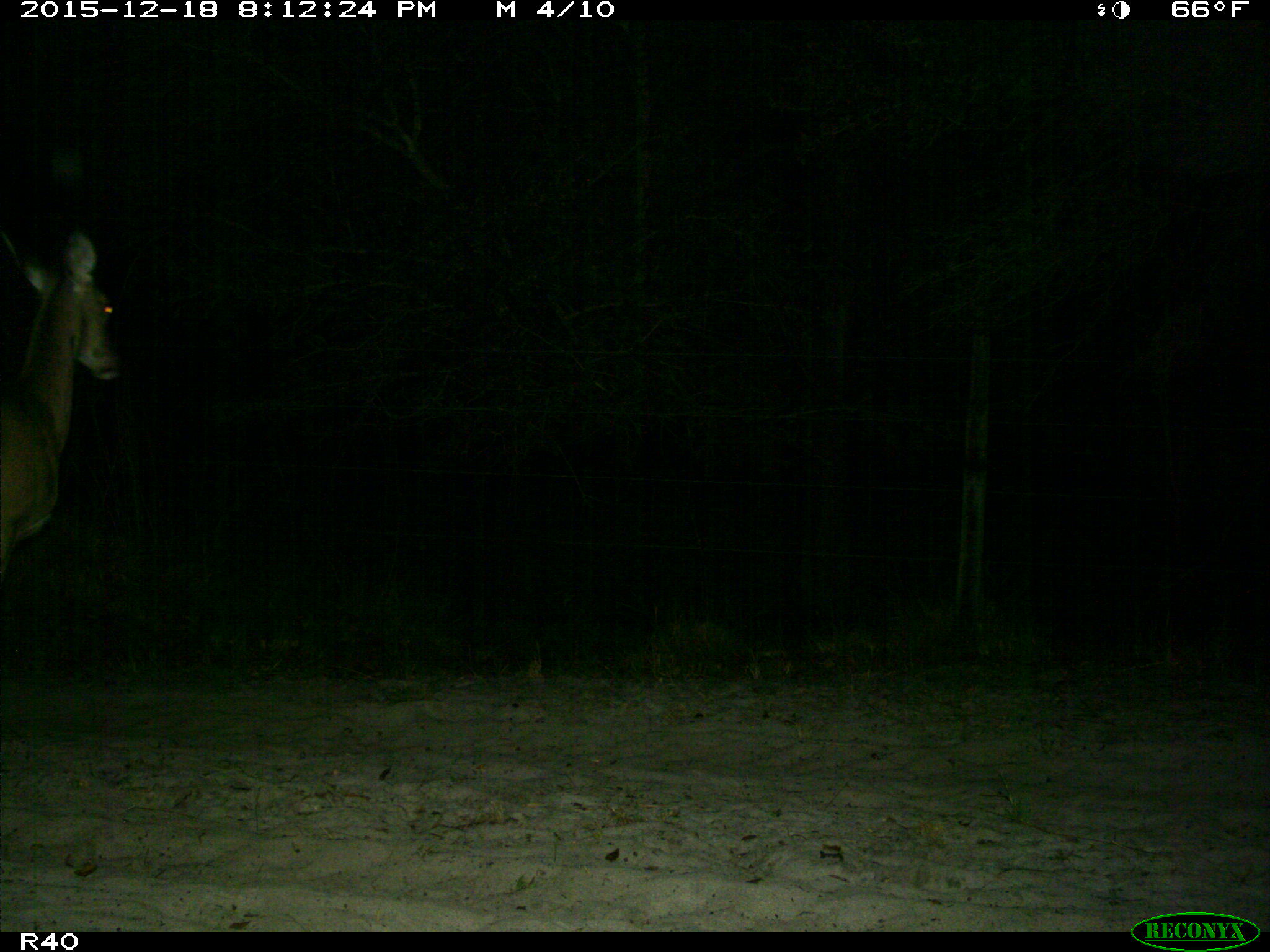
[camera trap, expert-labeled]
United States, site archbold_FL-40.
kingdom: Animalia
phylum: Chordata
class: Mammalia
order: Artiodactyla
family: Cervidae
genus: Odocoileus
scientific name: Odocoileus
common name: deer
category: unidentified deer